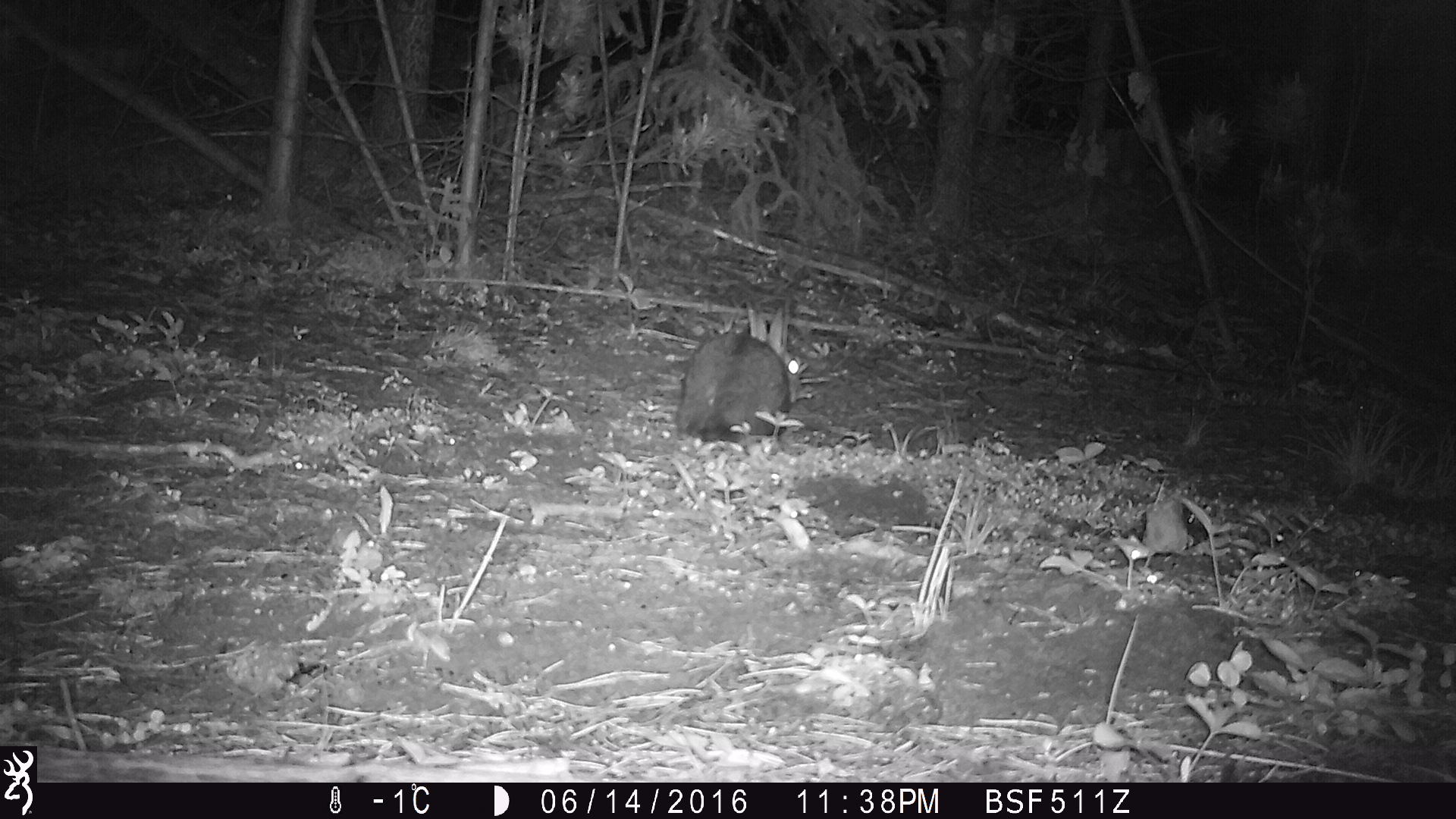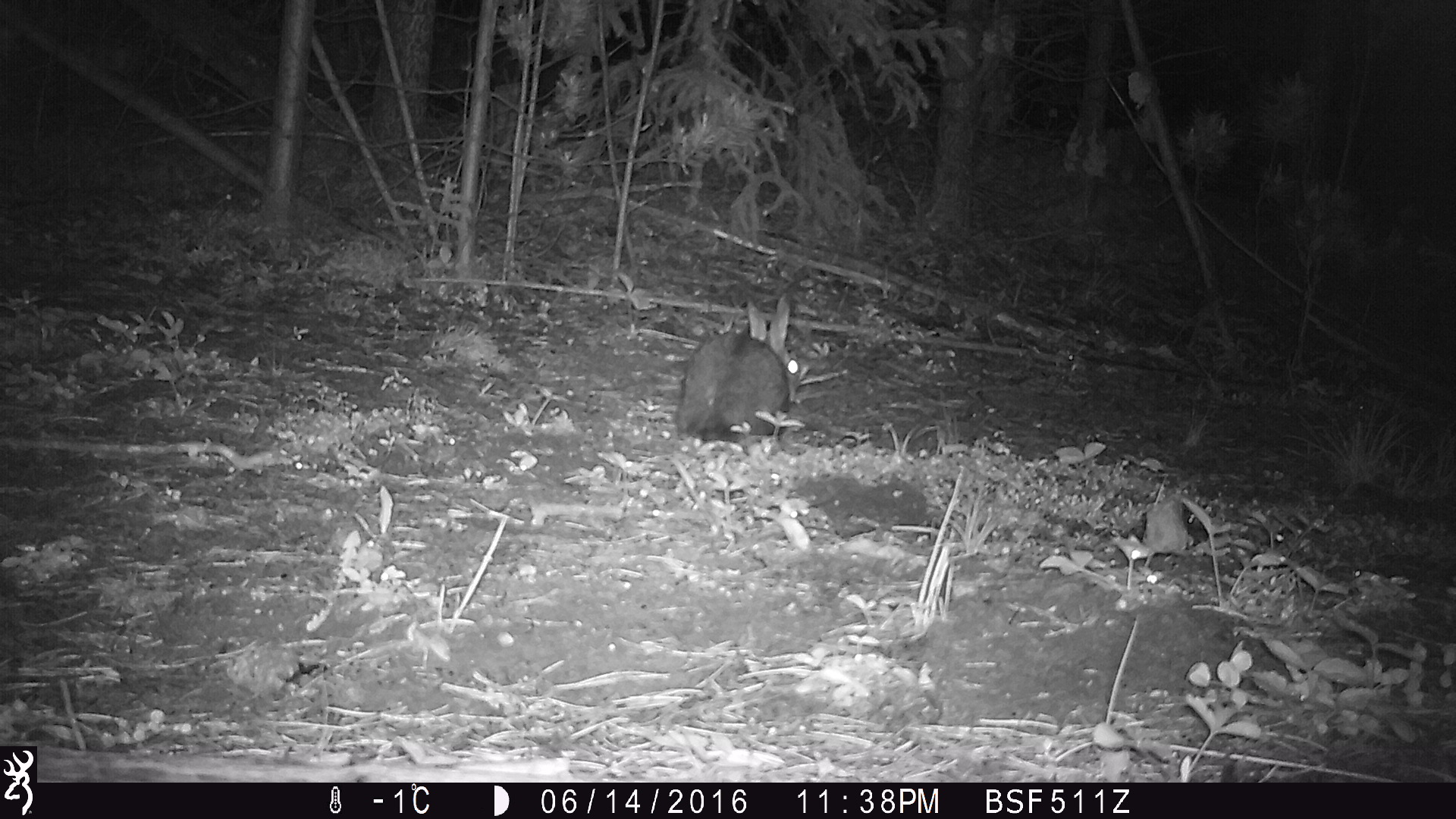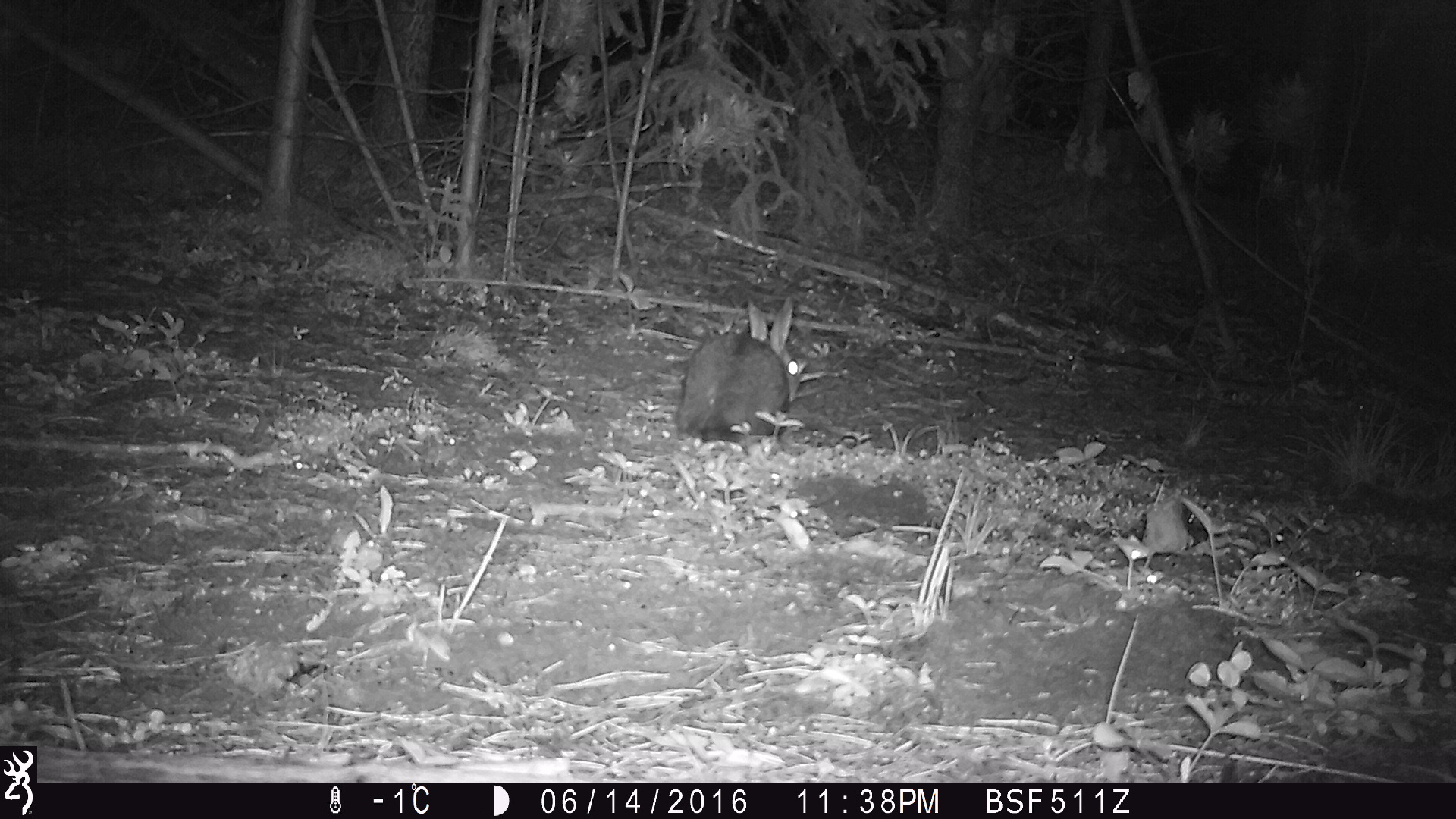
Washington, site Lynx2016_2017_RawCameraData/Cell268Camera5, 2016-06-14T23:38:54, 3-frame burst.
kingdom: Animalia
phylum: Chordata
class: Mammalia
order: Lagomorpha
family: Leporidae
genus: Lepus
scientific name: Lepus americanus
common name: snowshoe hare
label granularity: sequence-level